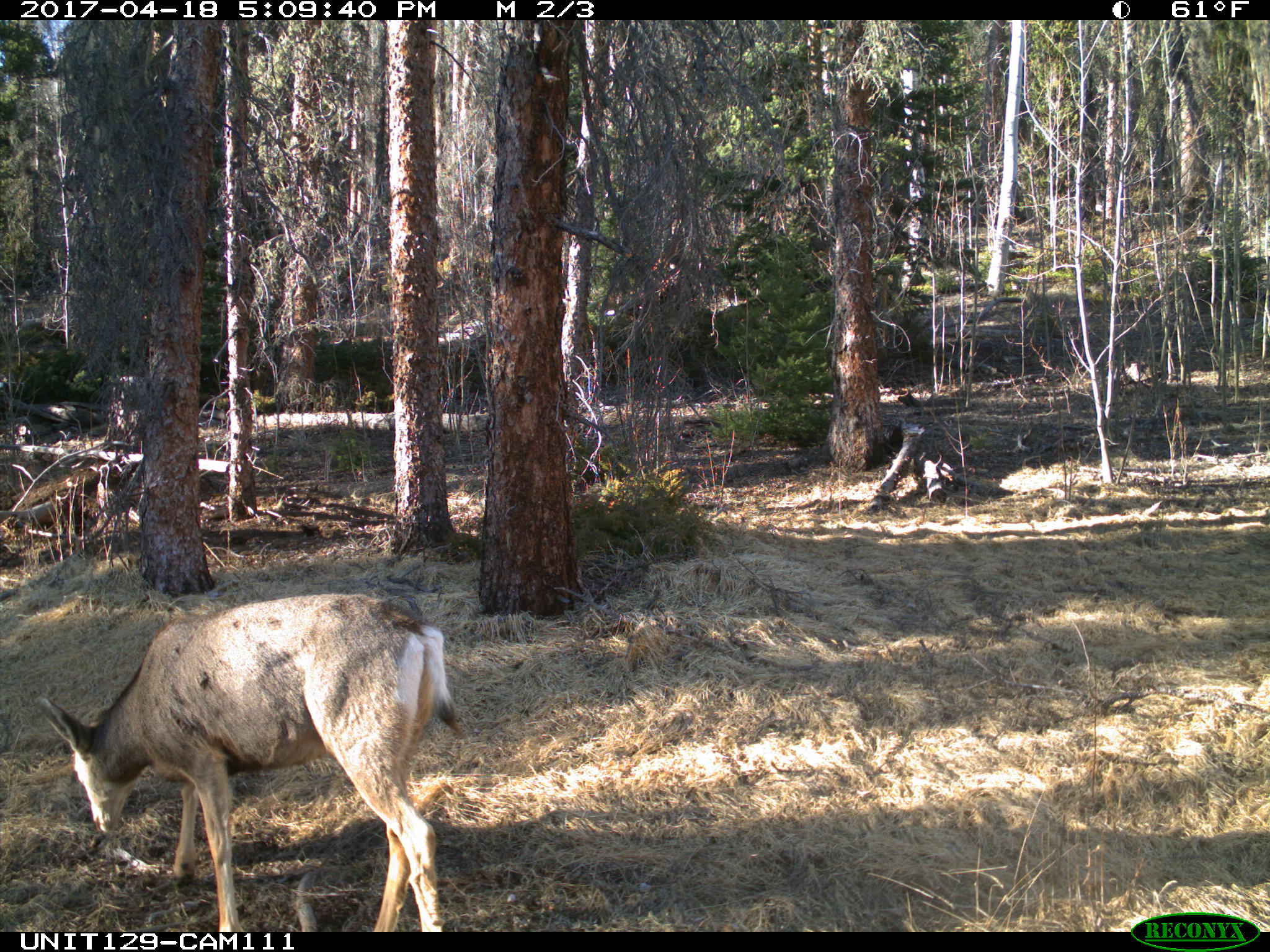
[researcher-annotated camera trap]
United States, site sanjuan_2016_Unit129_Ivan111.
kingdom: Animalia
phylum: Chordata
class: Mammalia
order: Artiodactyla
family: Cervidae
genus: Odocoileus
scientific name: Odocoileus hemionus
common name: mule deer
Odocoileus hemionus (mule deer).